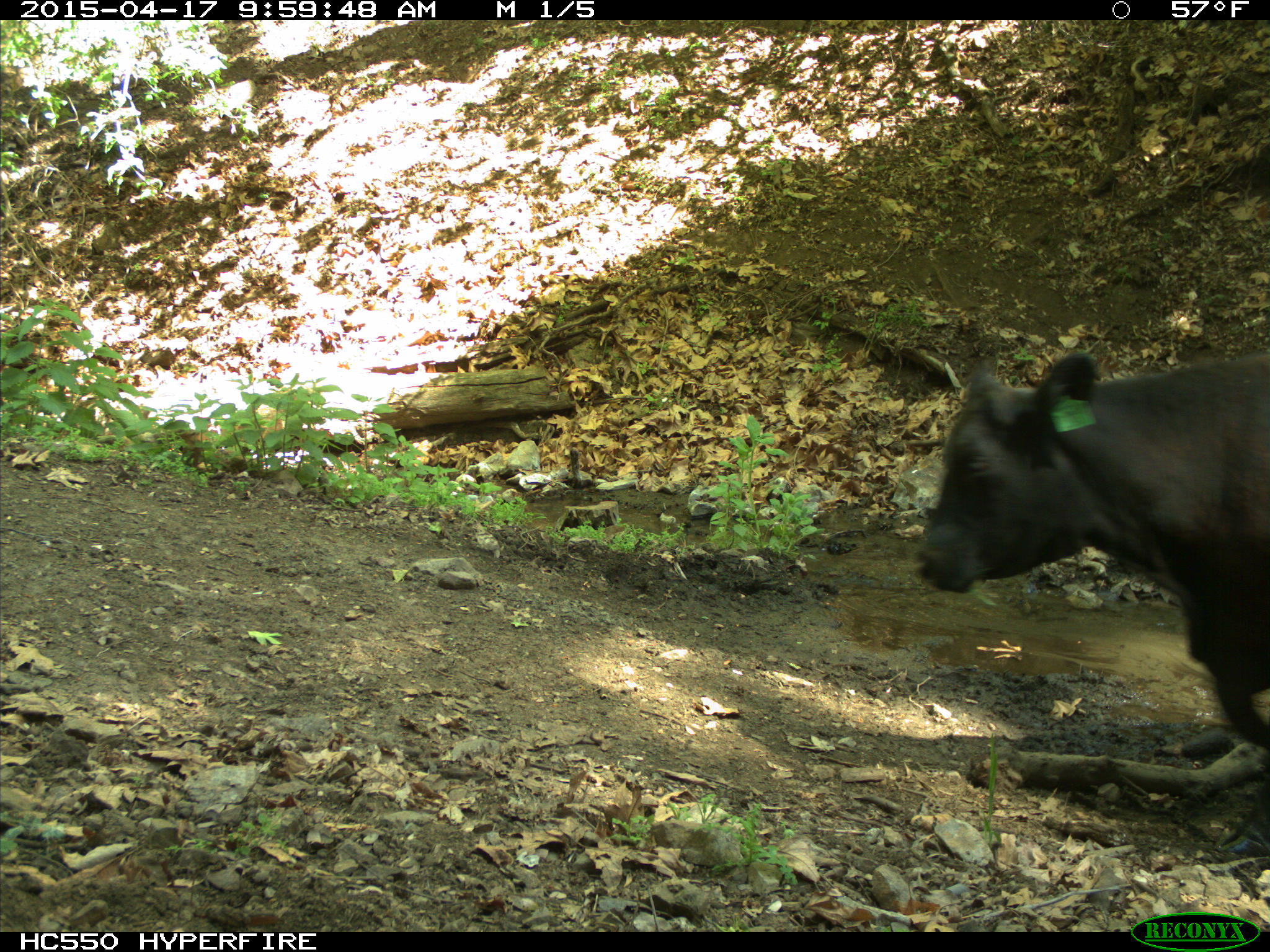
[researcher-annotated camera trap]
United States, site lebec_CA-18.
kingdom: Animalia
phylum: Chordata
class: Mammalia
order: Artiodactyla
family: Bovidae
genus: Bos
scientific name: Bos taurus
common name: domestic cow